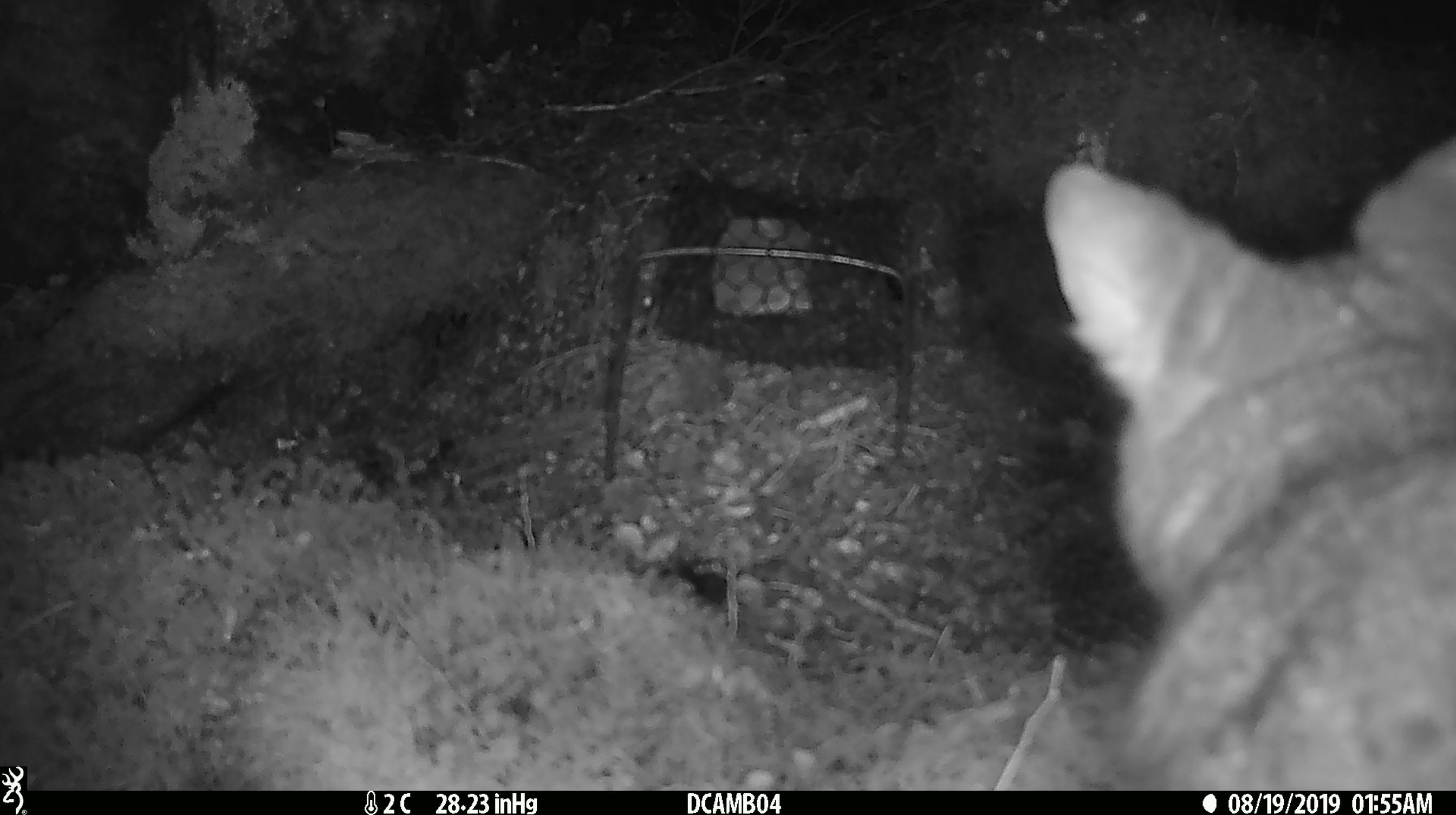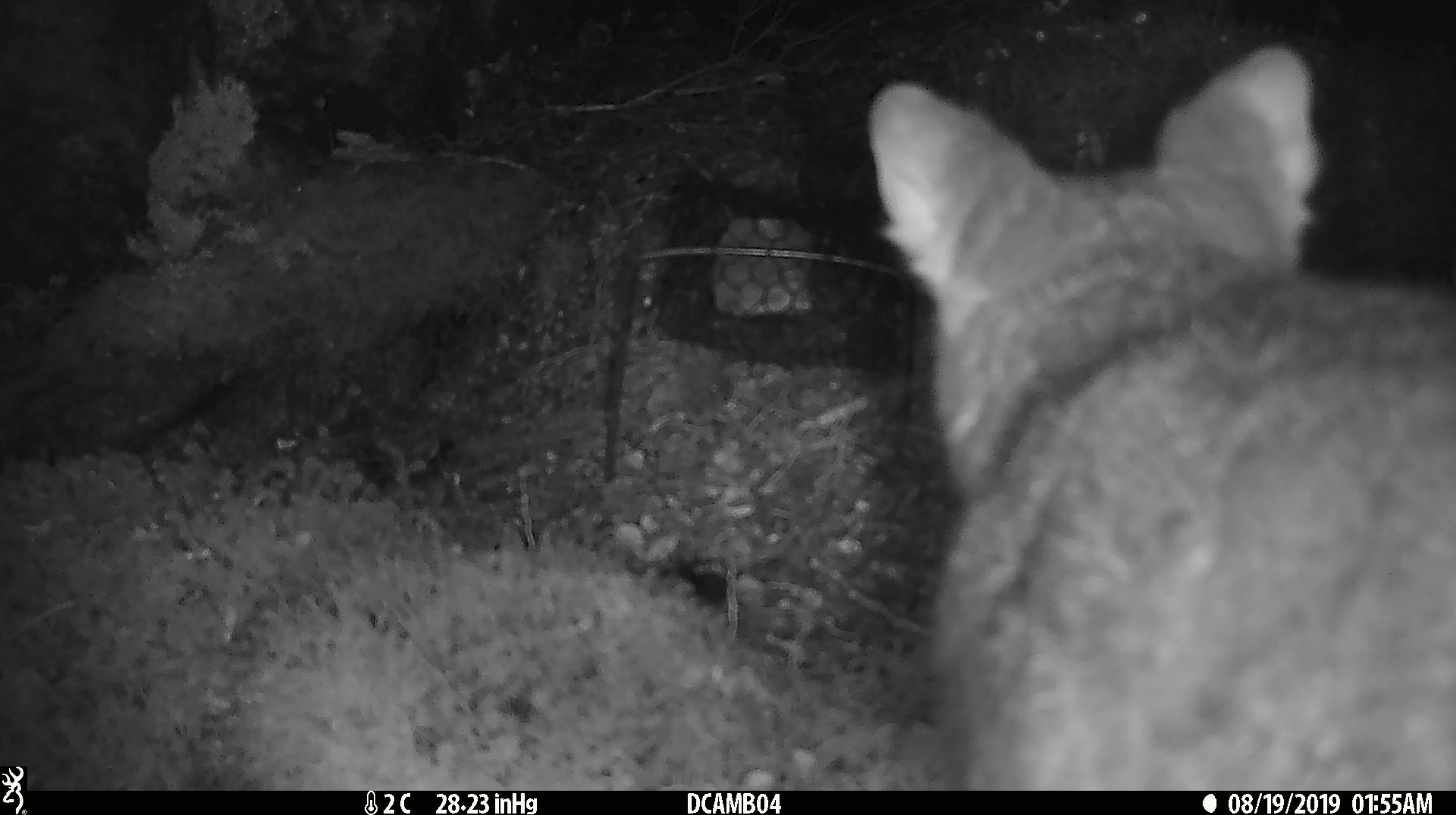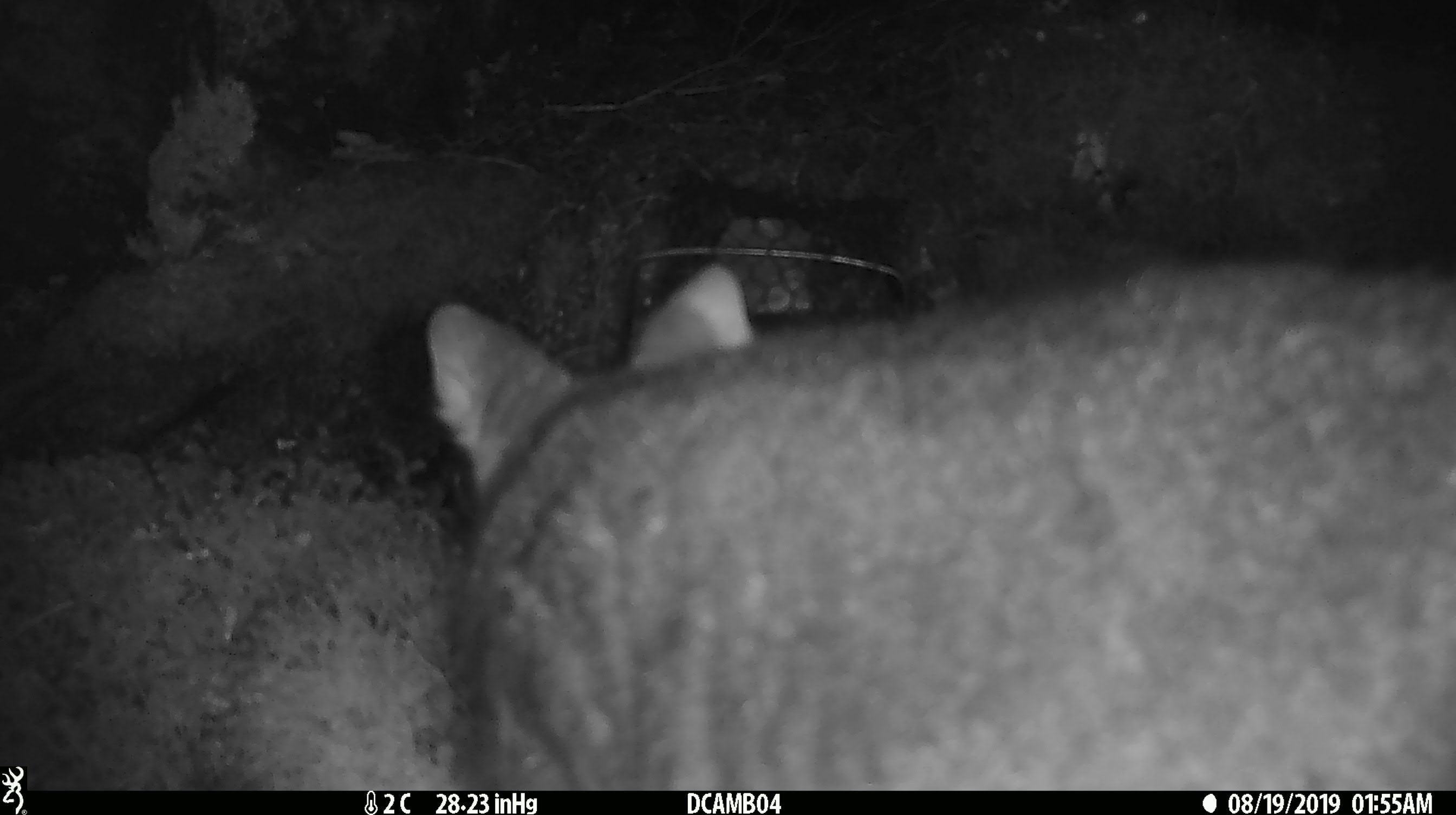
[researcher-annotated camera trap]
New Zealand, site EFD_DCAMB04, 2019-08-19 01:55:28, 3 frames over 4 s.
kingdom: Animalia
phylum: Chordata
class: Mammalia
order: Diprotodontia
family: Phalangeridae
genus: Trichosurus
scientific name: Trichosurus vulpecula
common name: common brushtail possum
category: possum